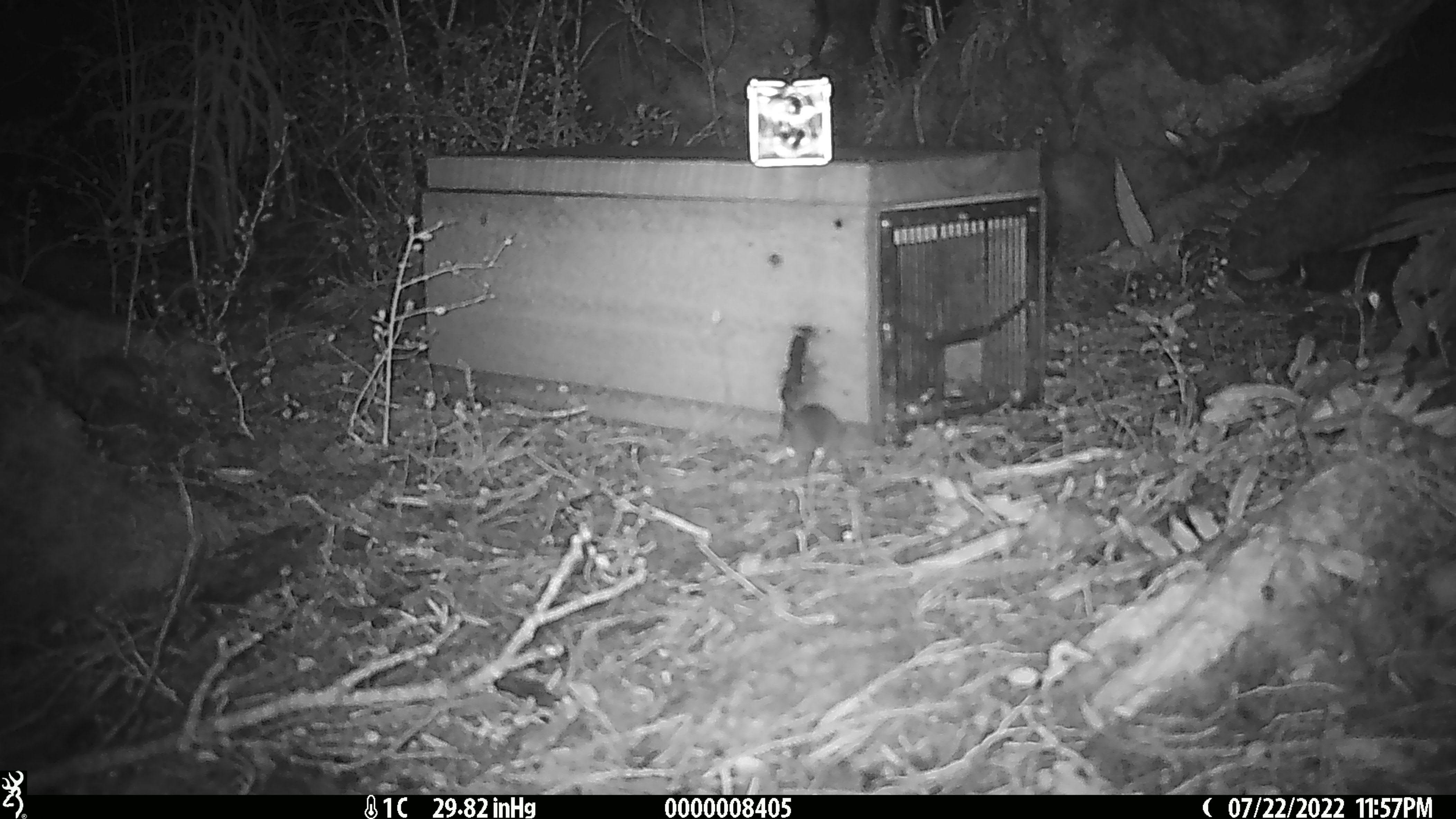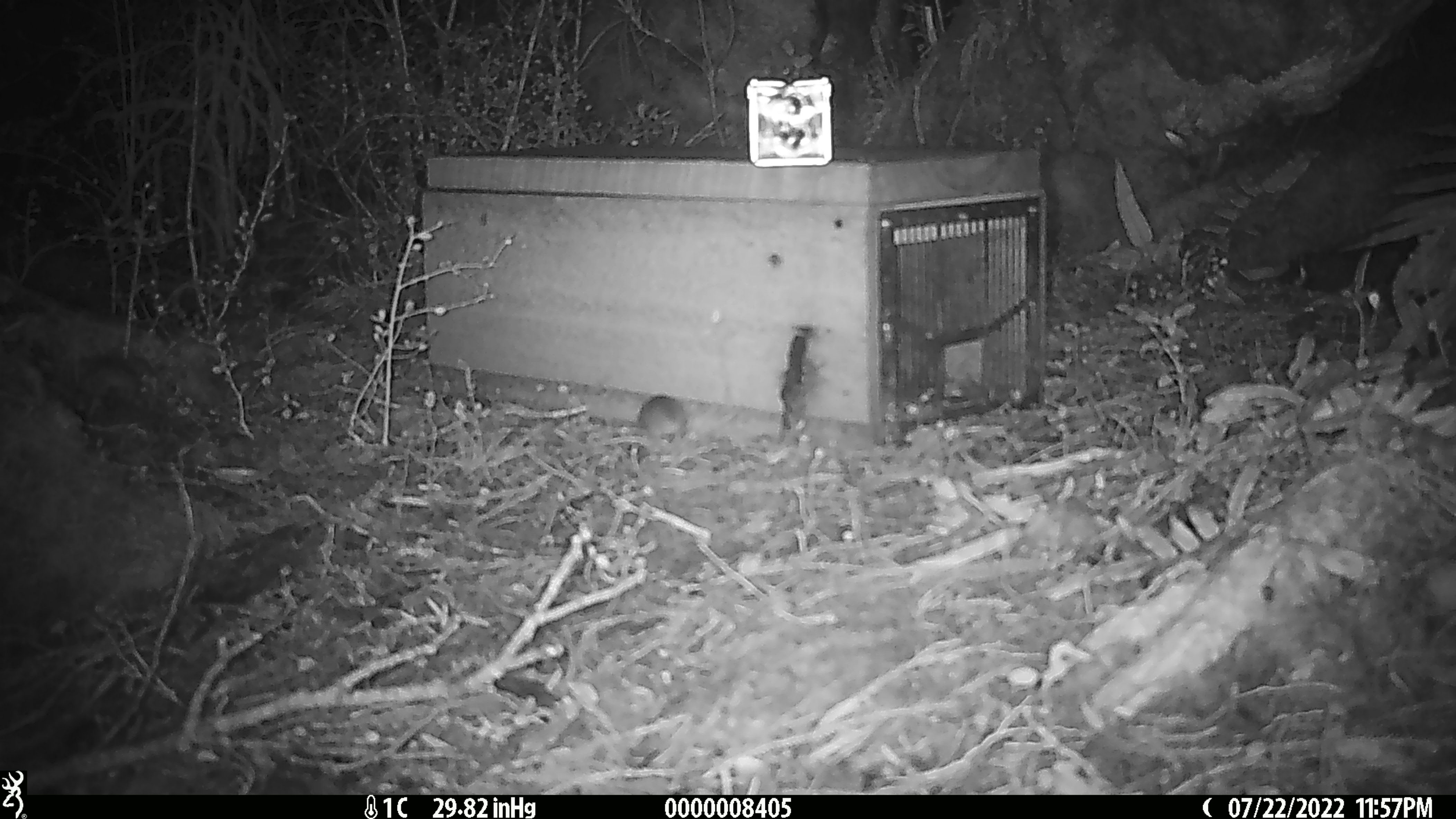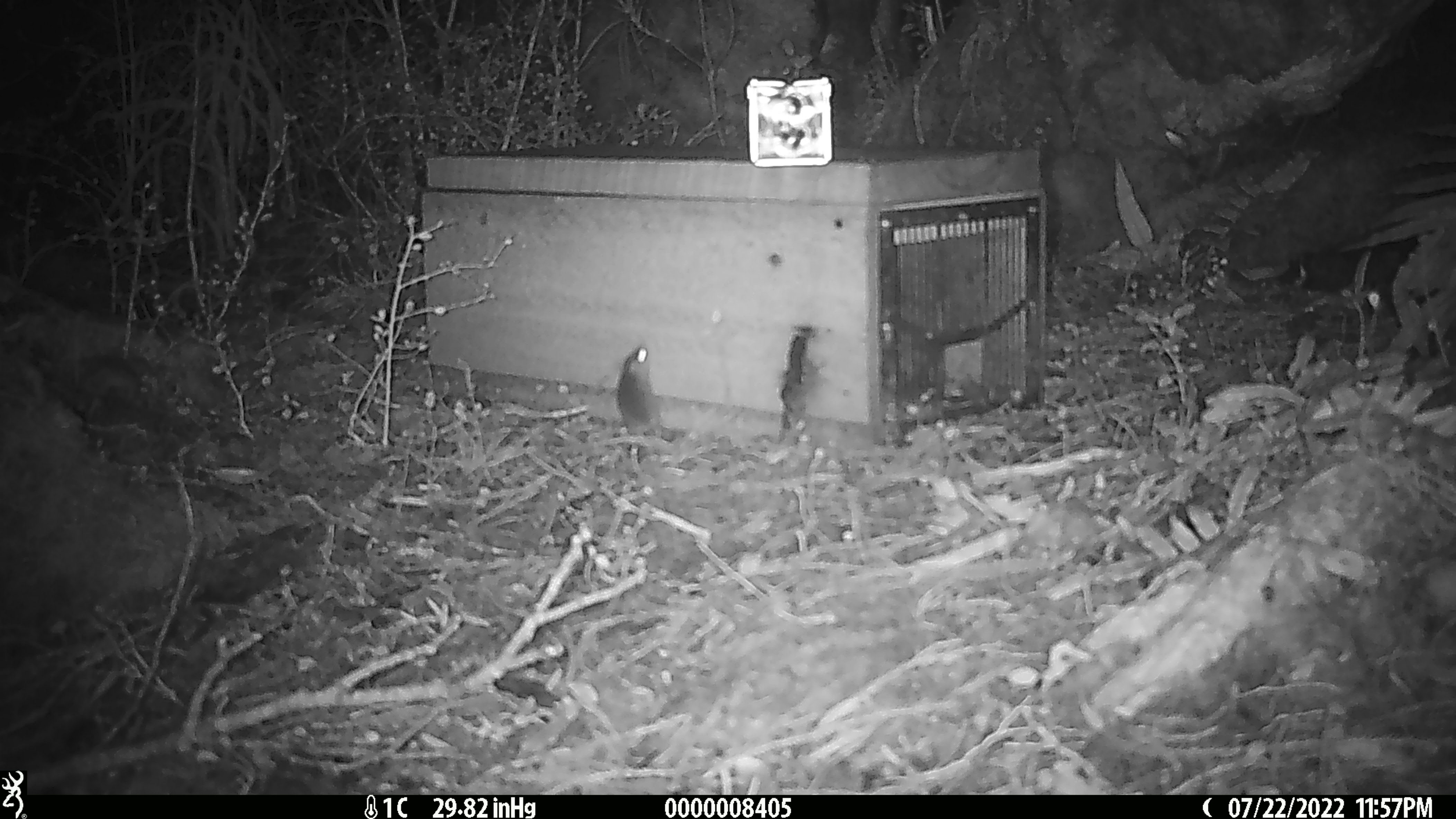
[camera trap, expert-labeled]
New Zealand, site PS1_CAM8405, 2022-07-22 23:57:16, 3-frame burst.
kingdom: Animalia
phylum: Chordata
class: Mammalia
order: Rodentia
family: Muridae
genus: Mus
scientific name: Mus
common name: mouse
Mouse (Mus).